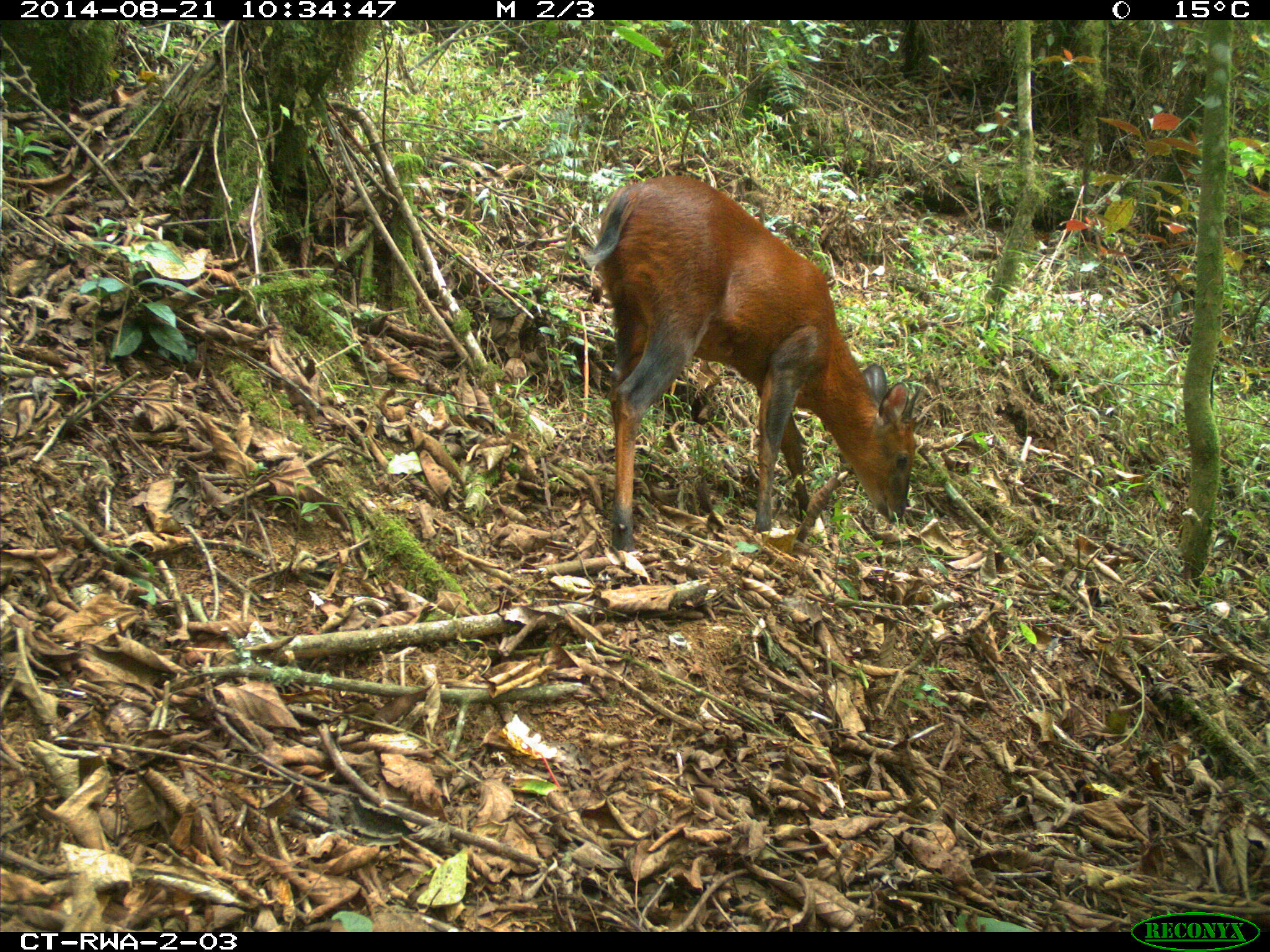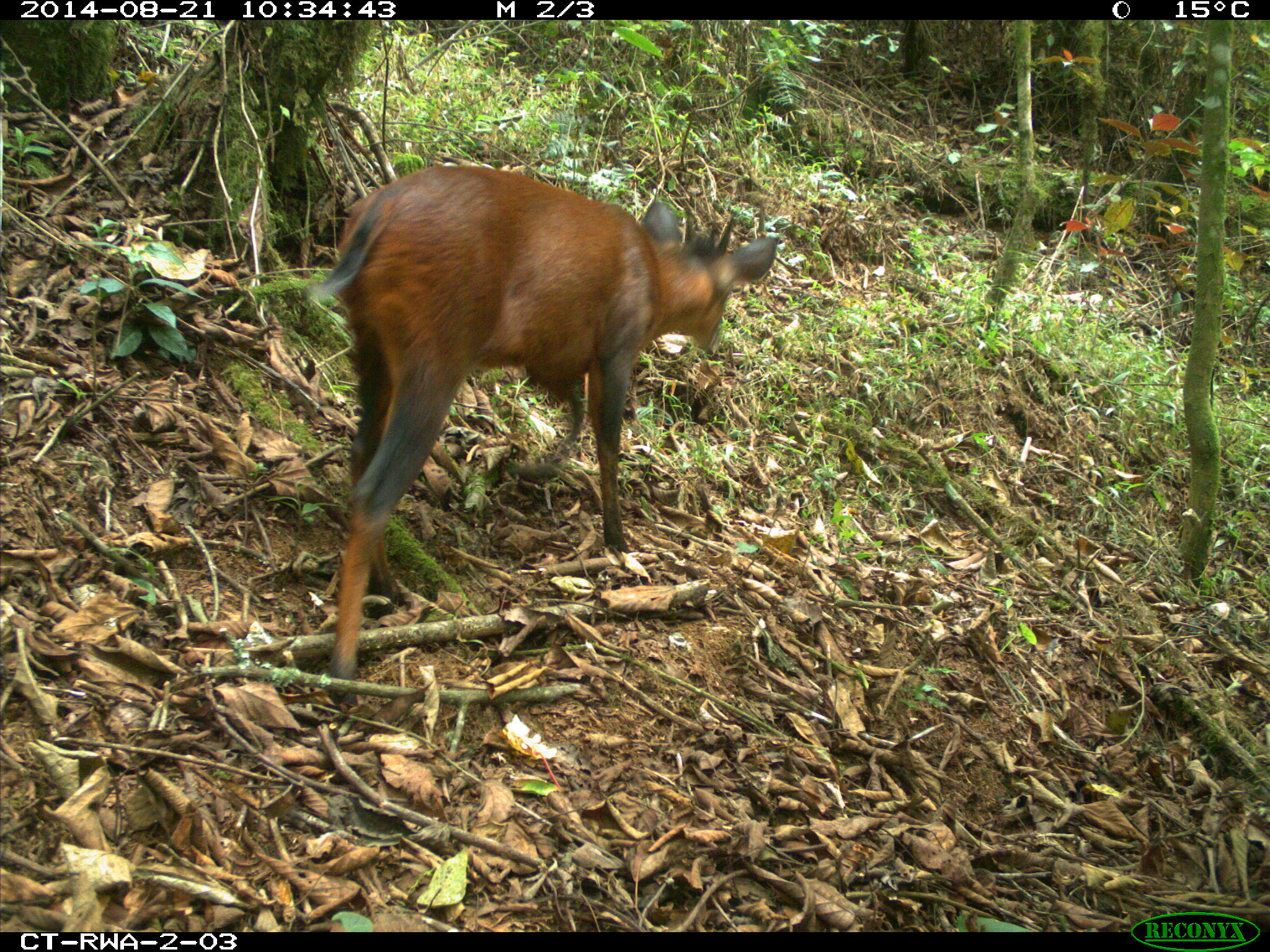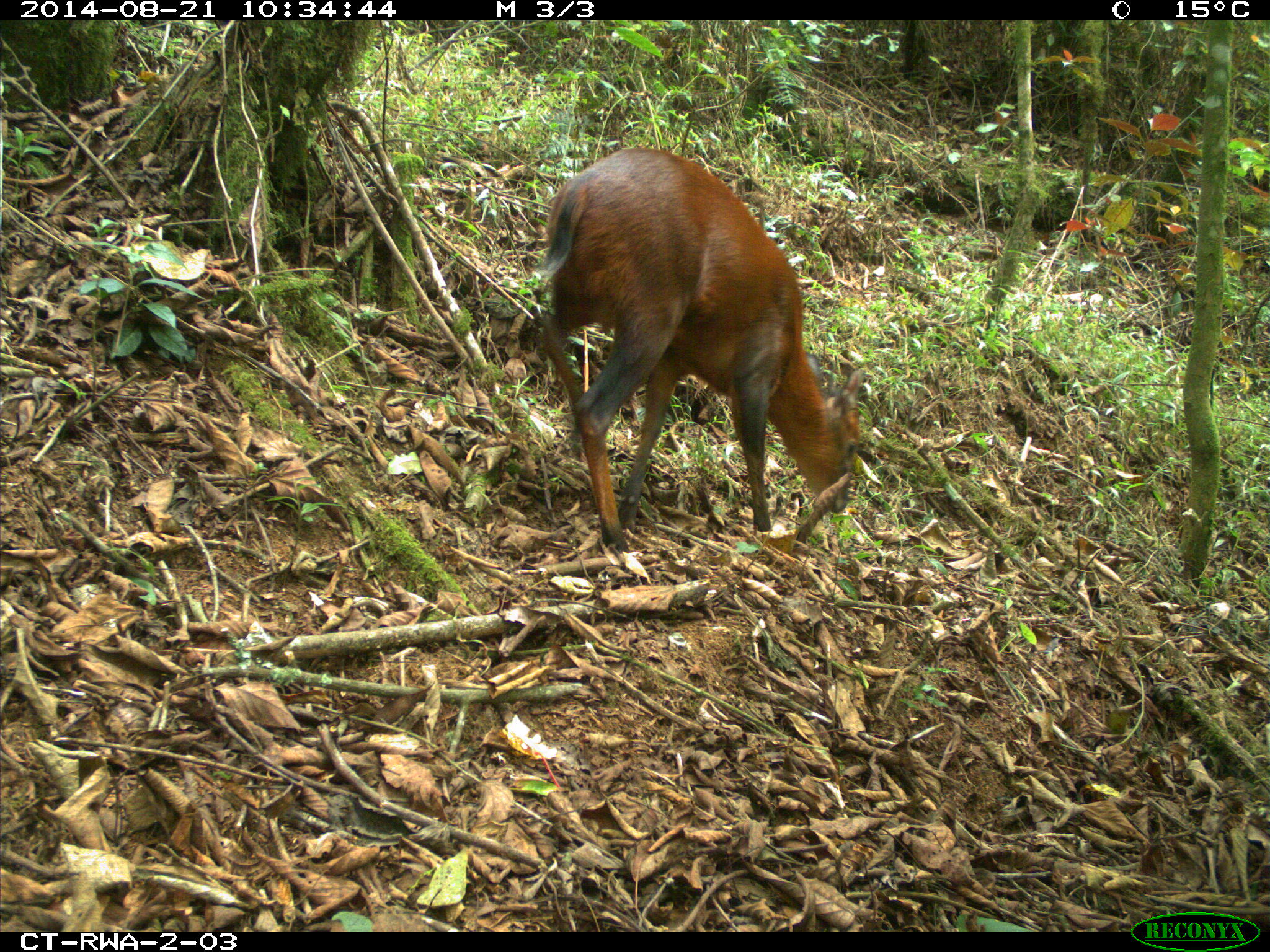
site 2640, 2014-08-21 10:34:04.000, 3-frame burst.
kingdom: Animalia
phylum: Chordata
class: Mammalia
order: Artiodactyla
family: Bovidae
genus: Cephalophus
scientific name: Cephalophus nigrifrons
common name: black-fronted duiker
Cephalophus nigrifrons (black-fronted duiker), count 1.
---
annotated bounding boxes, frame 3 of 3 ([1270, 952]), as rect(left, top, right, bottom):
cephalophus nigrifrons: rect(533, 146, 867, 554)